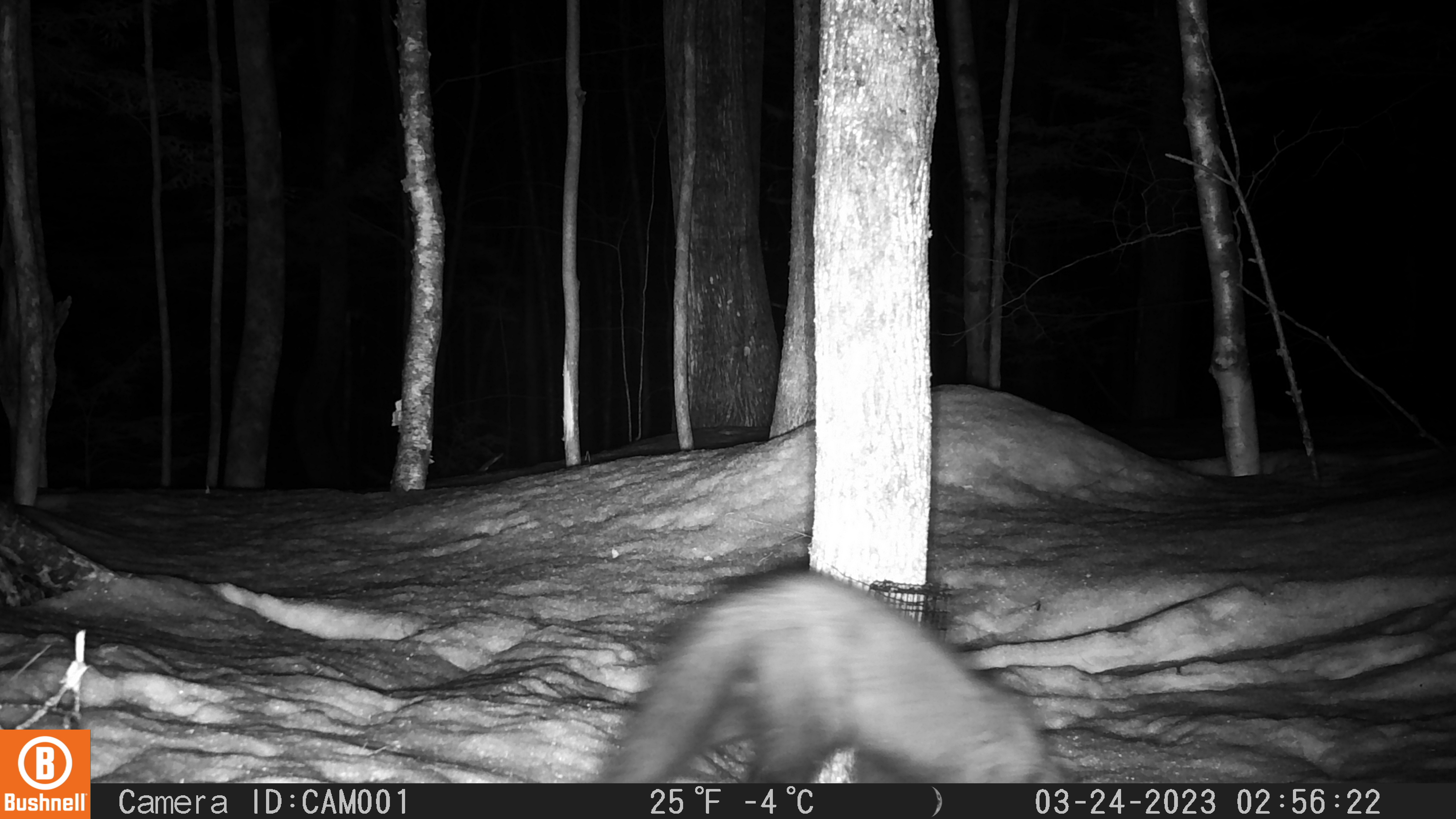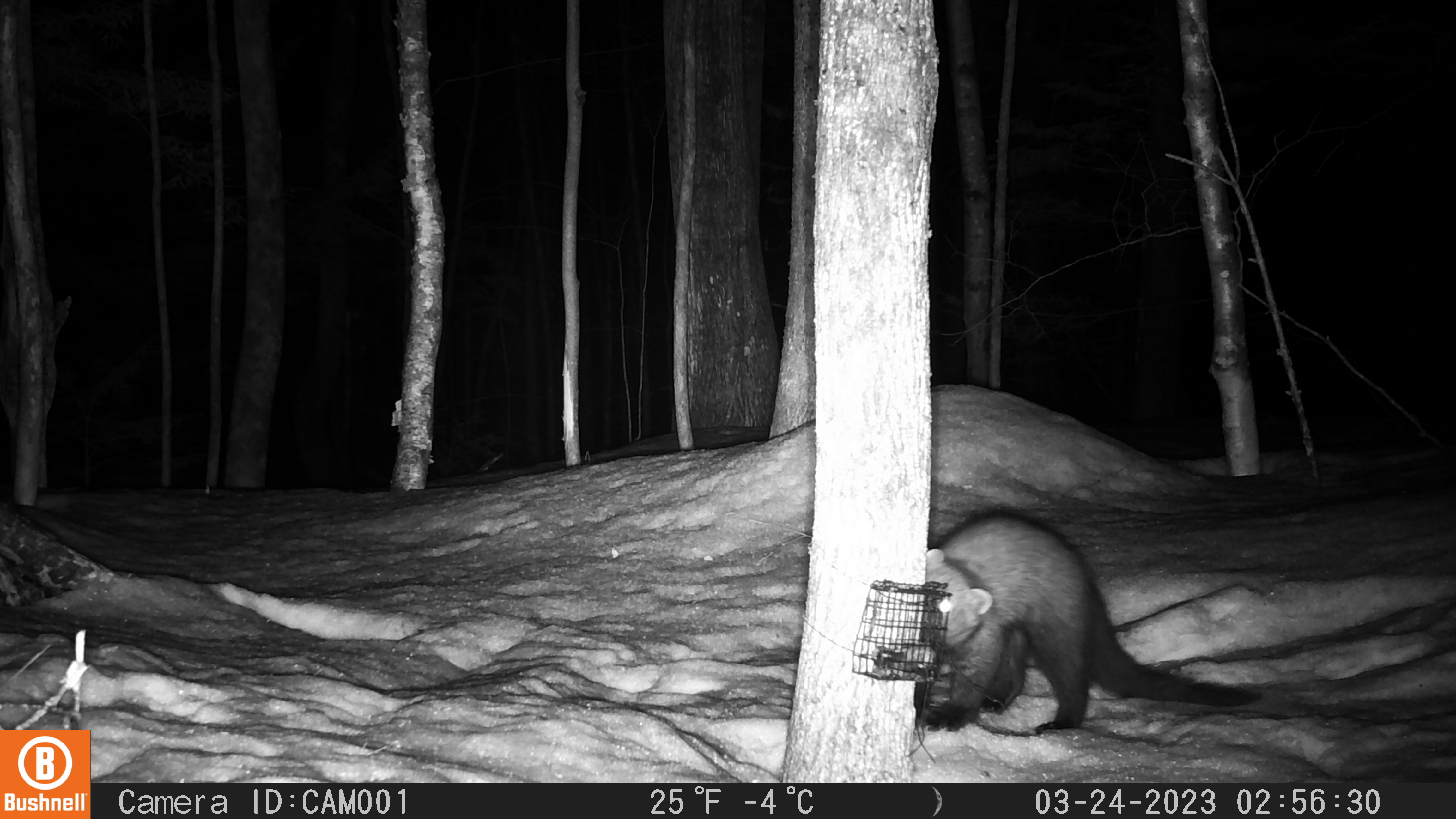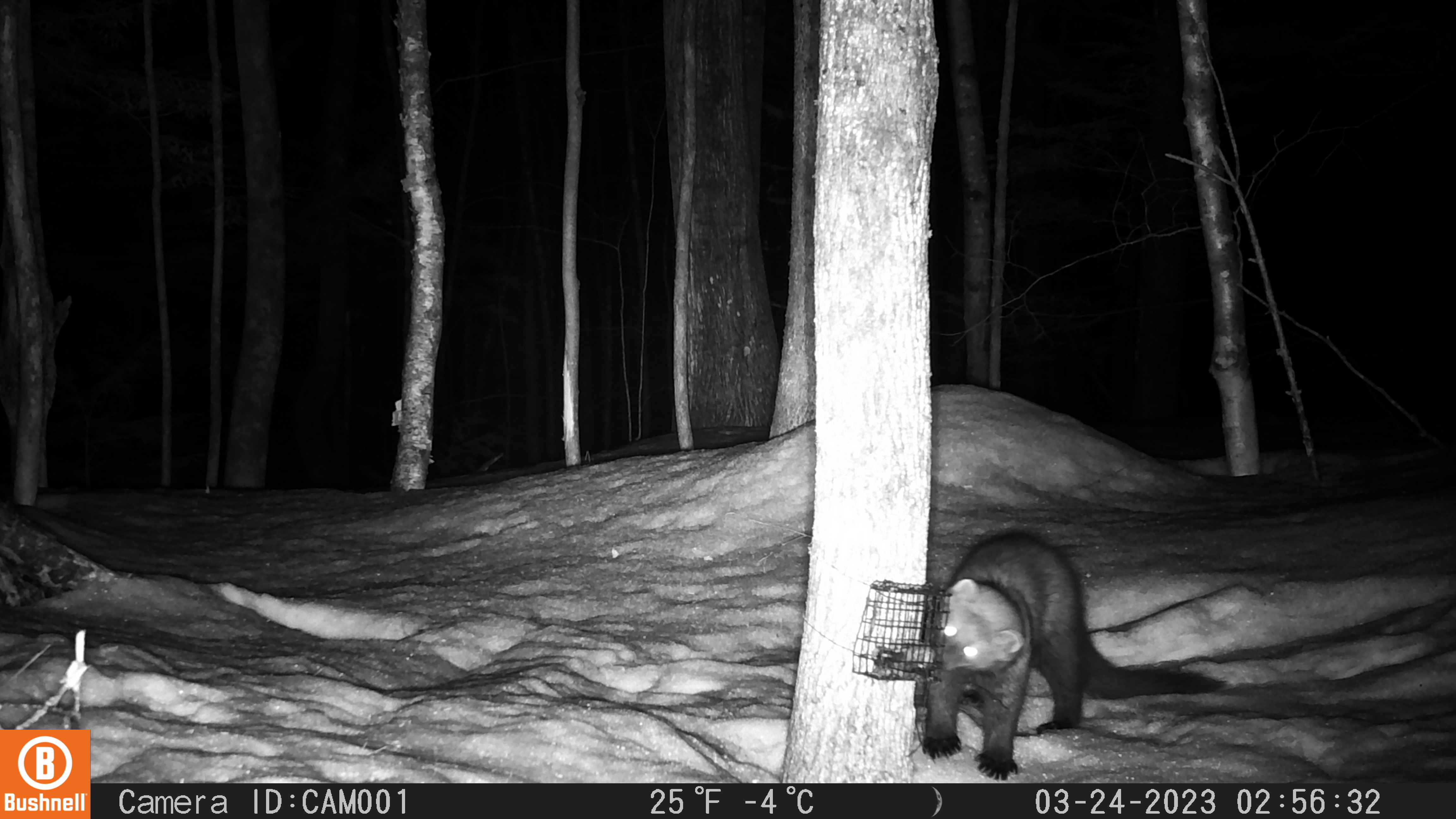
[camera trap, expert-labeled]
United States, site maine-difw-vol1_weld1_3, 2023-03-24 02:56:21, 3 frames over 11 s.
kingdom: Animalia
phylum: Chordata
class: Mammalia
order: Carnivora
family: Mustelidae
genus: Pekania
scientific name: Pekania pennanti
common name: fisher